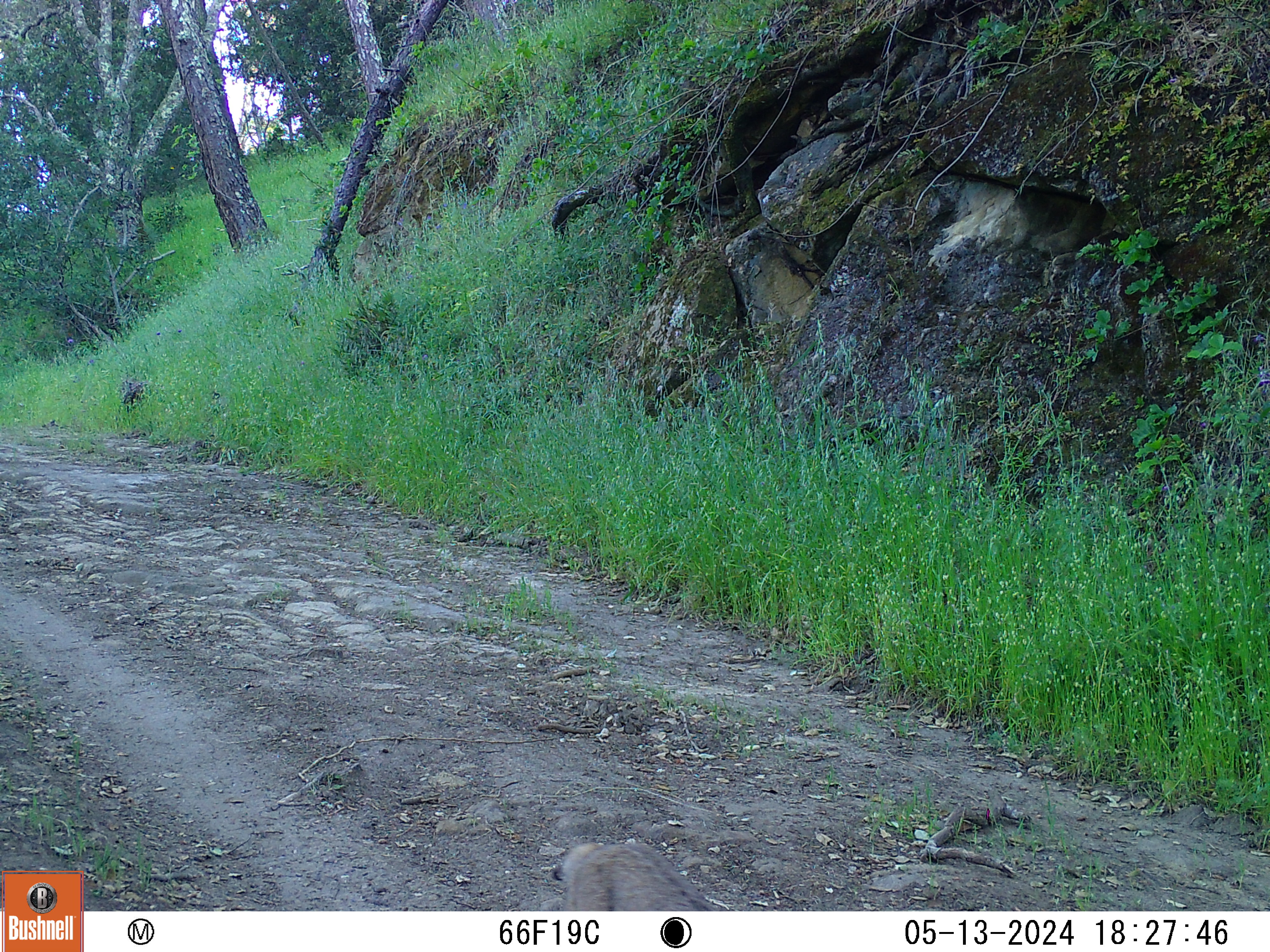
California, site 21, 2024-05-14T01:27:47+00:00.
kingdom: Animalia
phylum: Chordata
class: Mammalia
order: Carnivora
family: Felidae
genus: Lynx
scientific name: Lynx rufus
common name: bobcat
Bobcat (Lynx rufus).